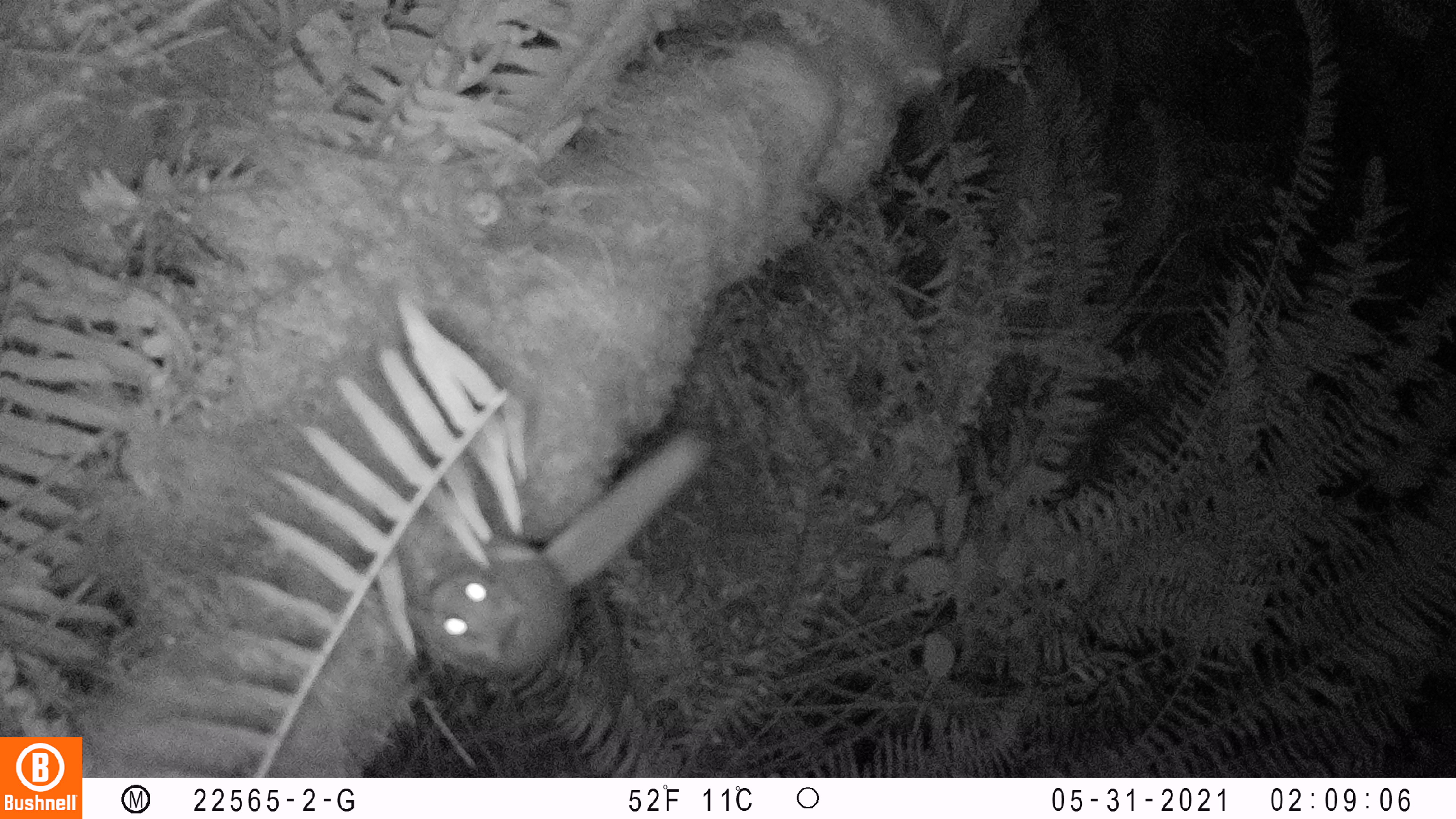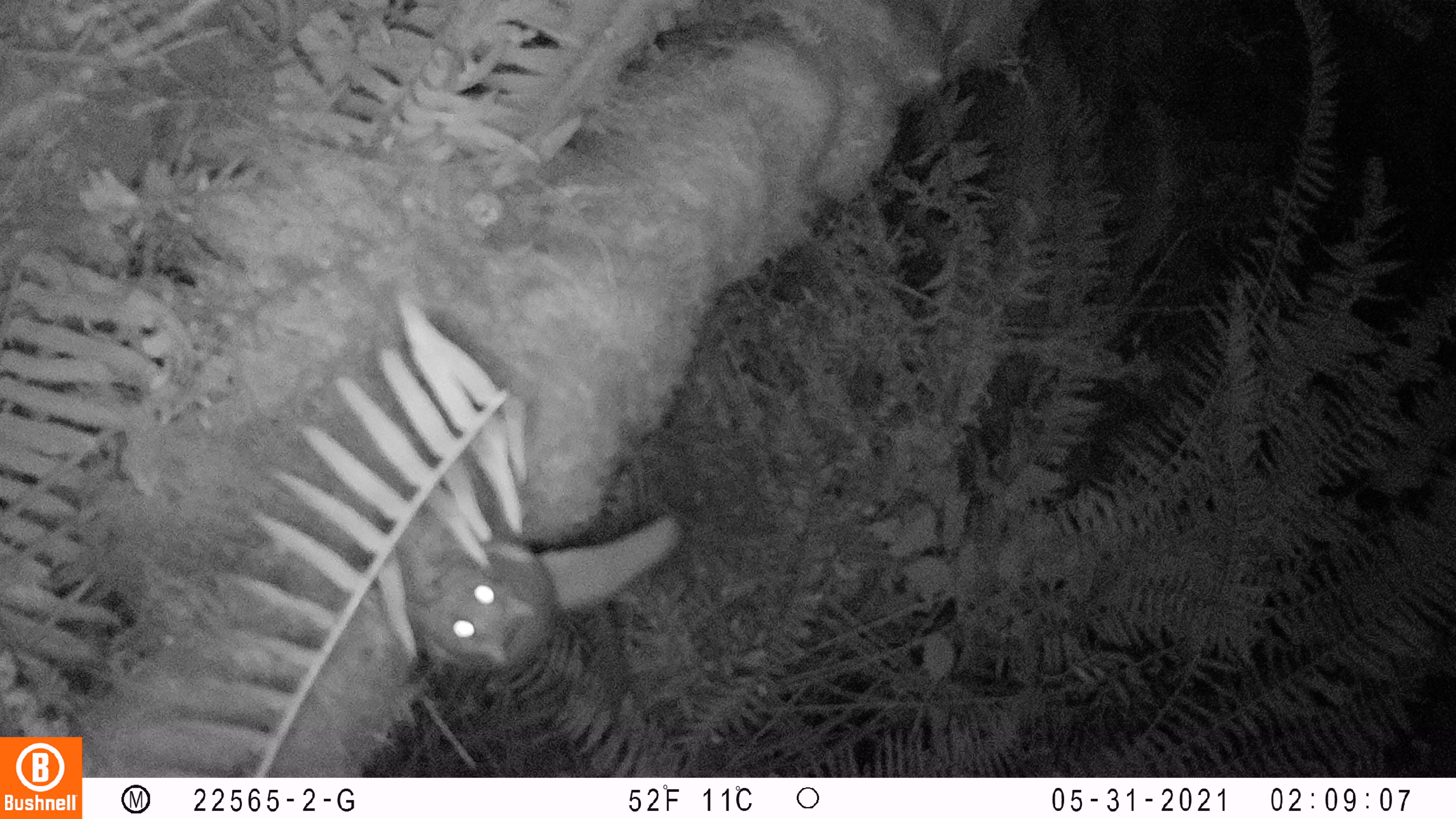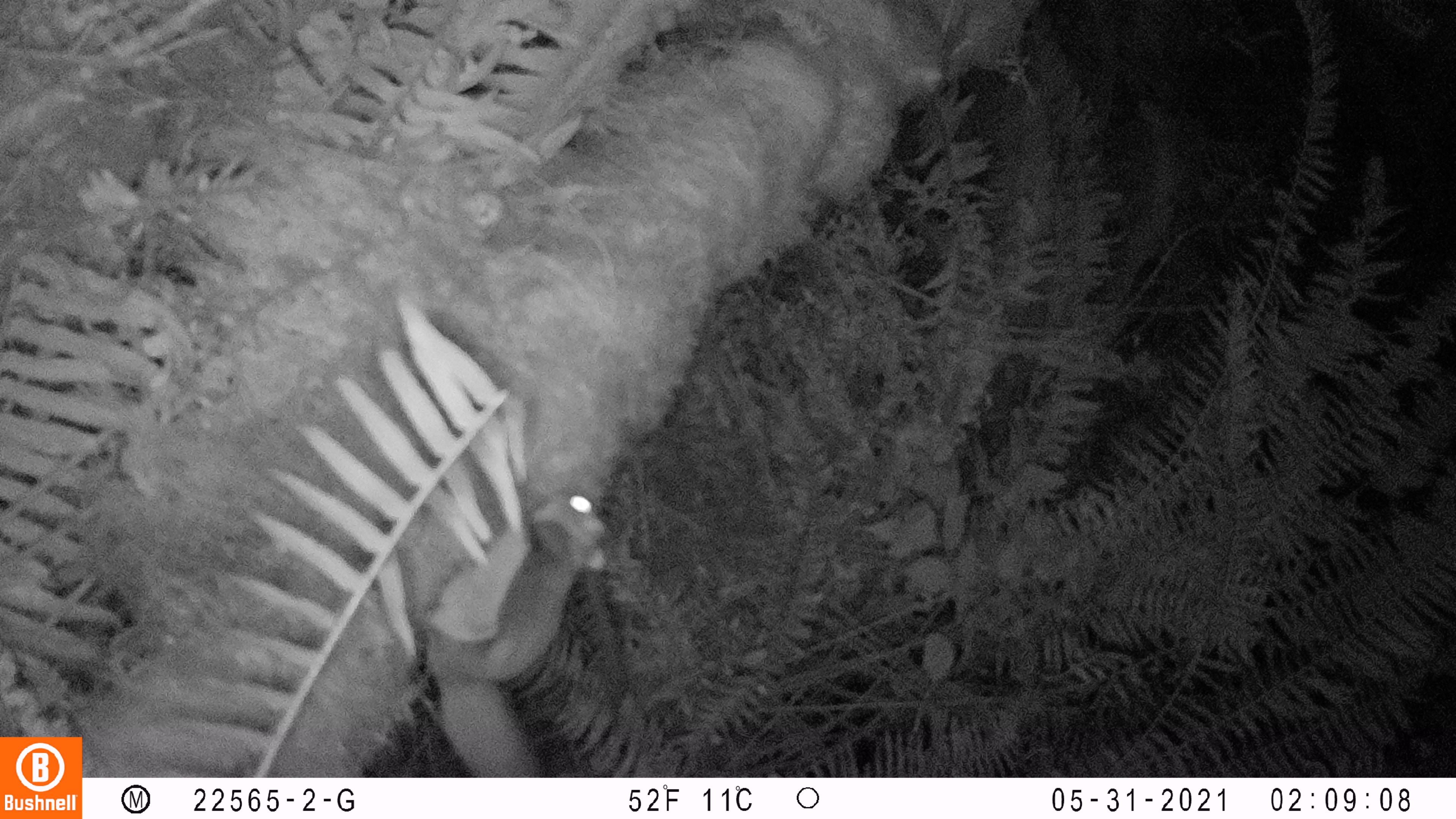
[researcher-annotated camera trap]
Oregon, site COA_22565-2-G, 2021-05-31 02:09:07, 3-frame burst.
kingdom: Animalia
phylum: Chordata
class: Mammalia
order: Rodentia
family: Sciuridae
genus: Glaucomys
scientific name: Glaucomys oregonensis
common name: humboldt's flying squirrel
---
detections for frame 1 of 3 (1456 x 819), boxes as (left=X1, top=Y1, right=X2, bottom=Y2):
humboldt's flying squirrel: (left=391, top=430, right=718, bottom=689)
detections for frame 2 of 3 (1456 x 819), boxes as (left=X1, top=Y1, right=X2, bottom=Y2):
humboldt's flying squirrel: (left=399, top=513, right=689, bottom=680)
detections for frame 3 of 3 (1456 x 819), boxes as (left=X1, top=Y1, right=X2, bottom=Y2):
humboldt's flying squirrel: (left=415, top=482, right=607, bottom=768)